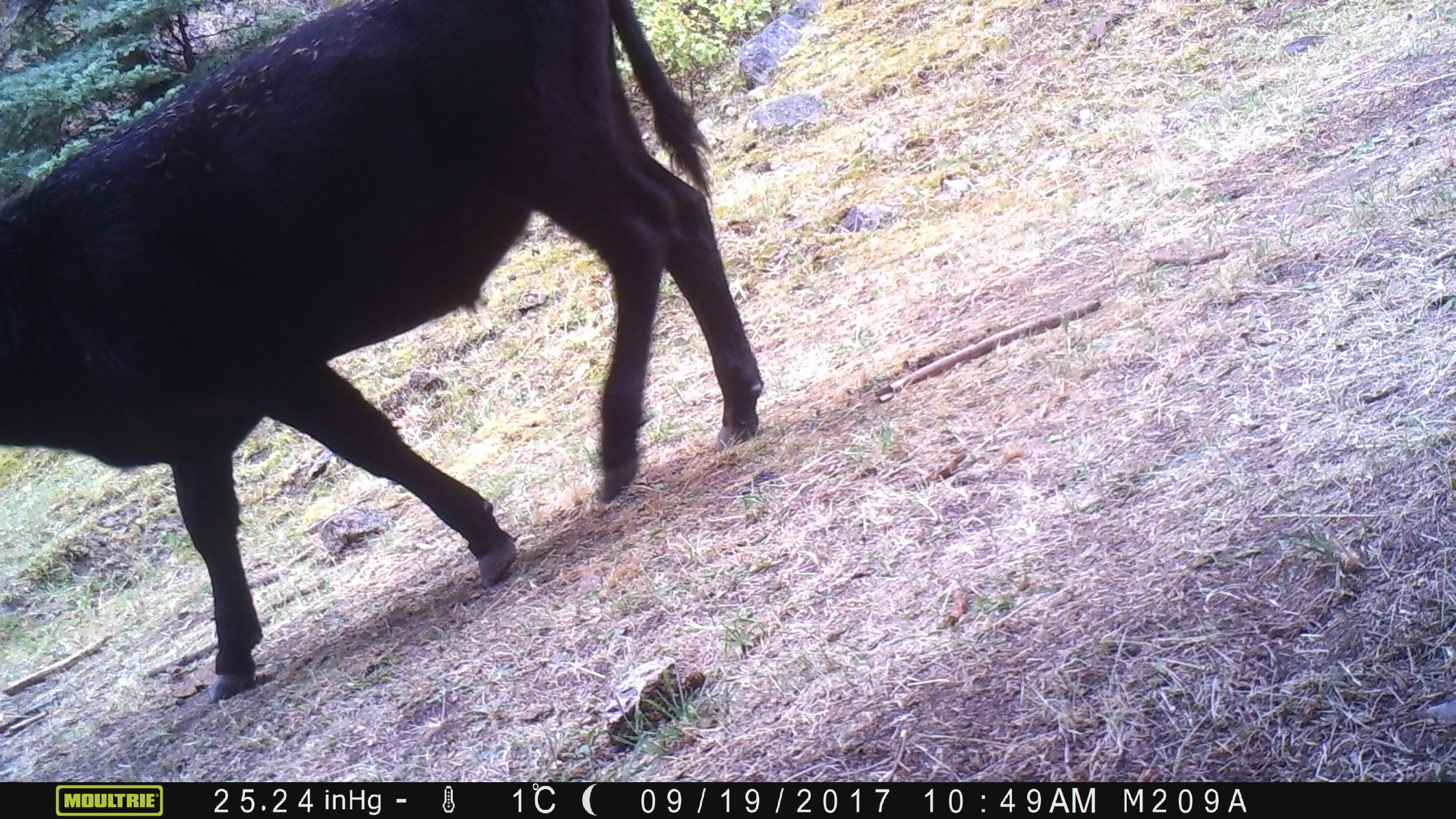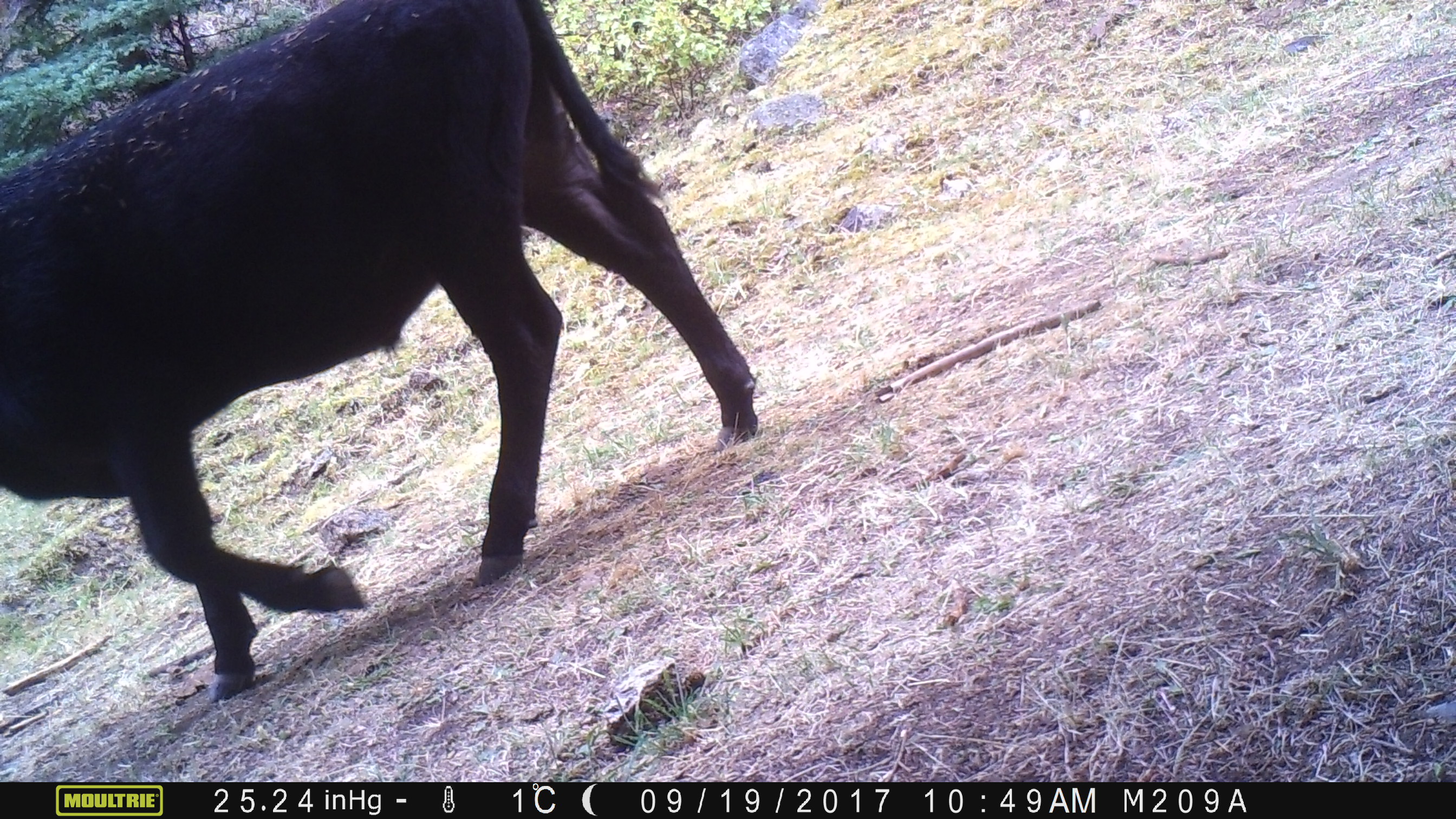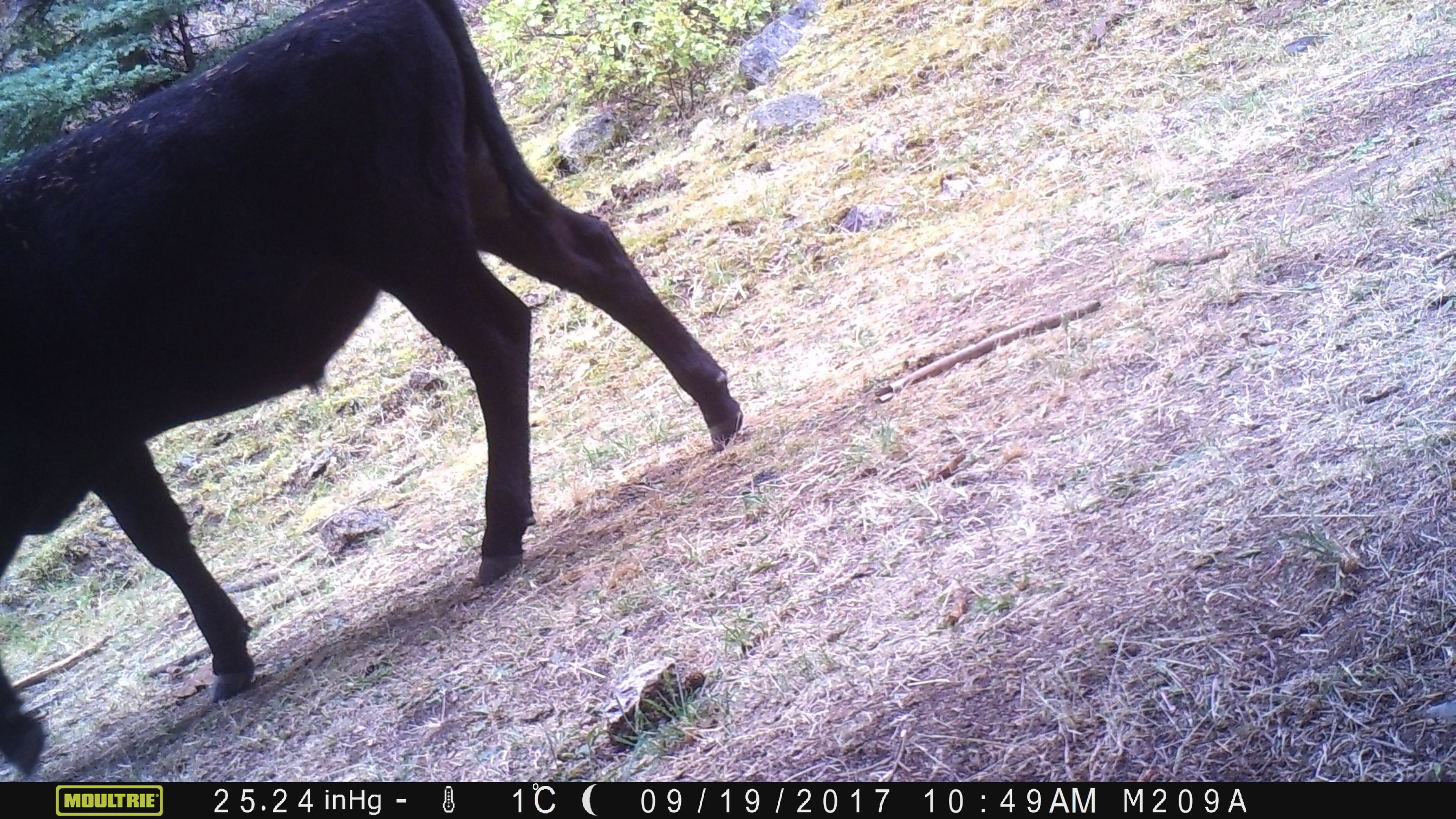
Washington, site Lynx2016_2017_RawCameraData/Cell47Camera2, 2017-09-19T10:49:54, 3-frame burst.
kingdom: Animalia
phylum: Chordata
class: Mammalia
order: Artiodactyla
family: Bovidae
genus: Bos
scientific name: Bos taurus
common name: domestic cattle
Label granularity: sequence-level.